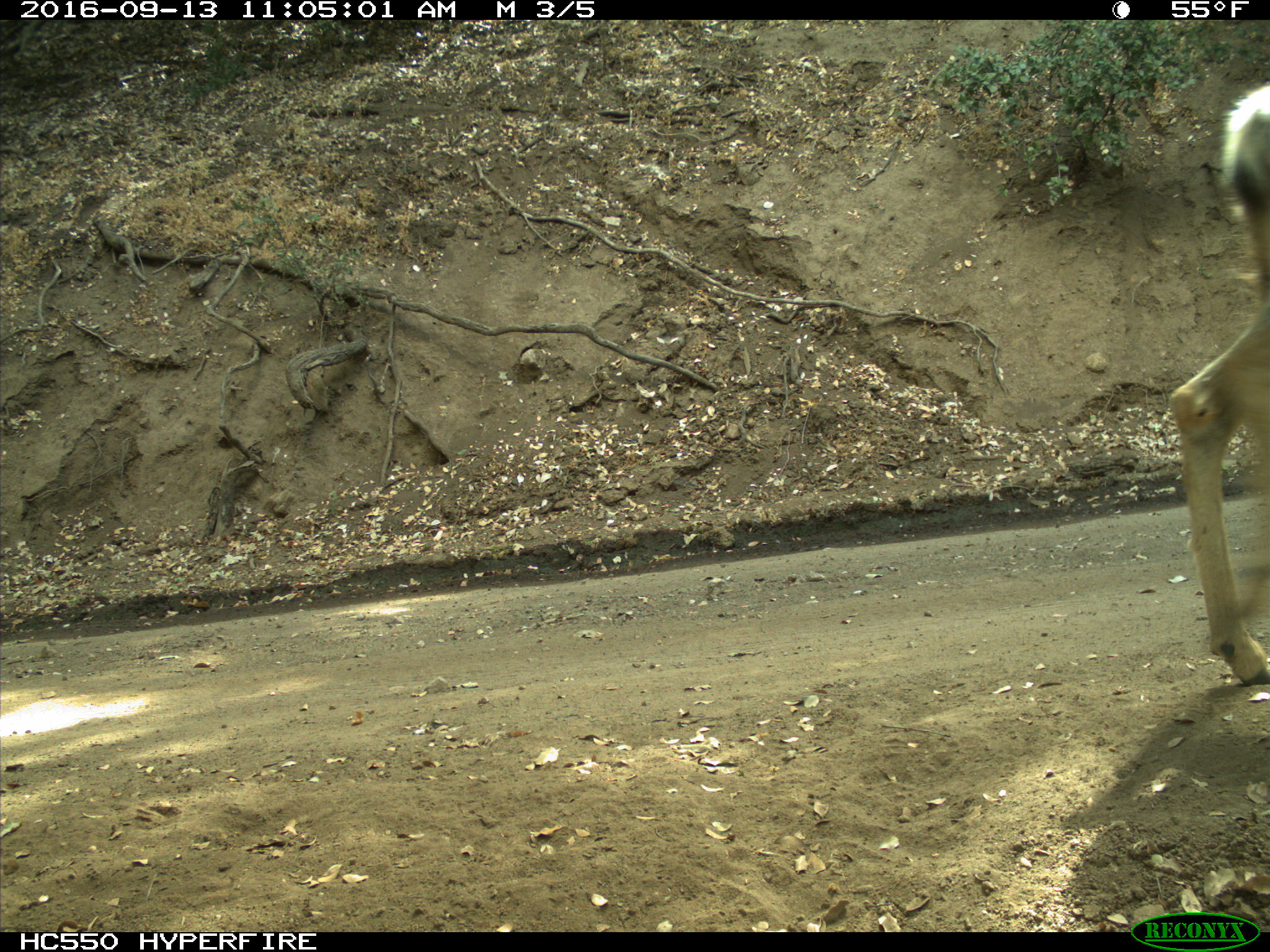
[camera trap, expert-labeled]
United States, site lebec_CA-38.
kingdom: Animalia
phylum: Chordata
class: Mammalia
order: Artiodactyla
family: Cervidae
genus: Odocoileus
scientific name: Odocoileus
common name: deer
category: unidentified deer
Unidentified deer (deer) (Odocoileus).